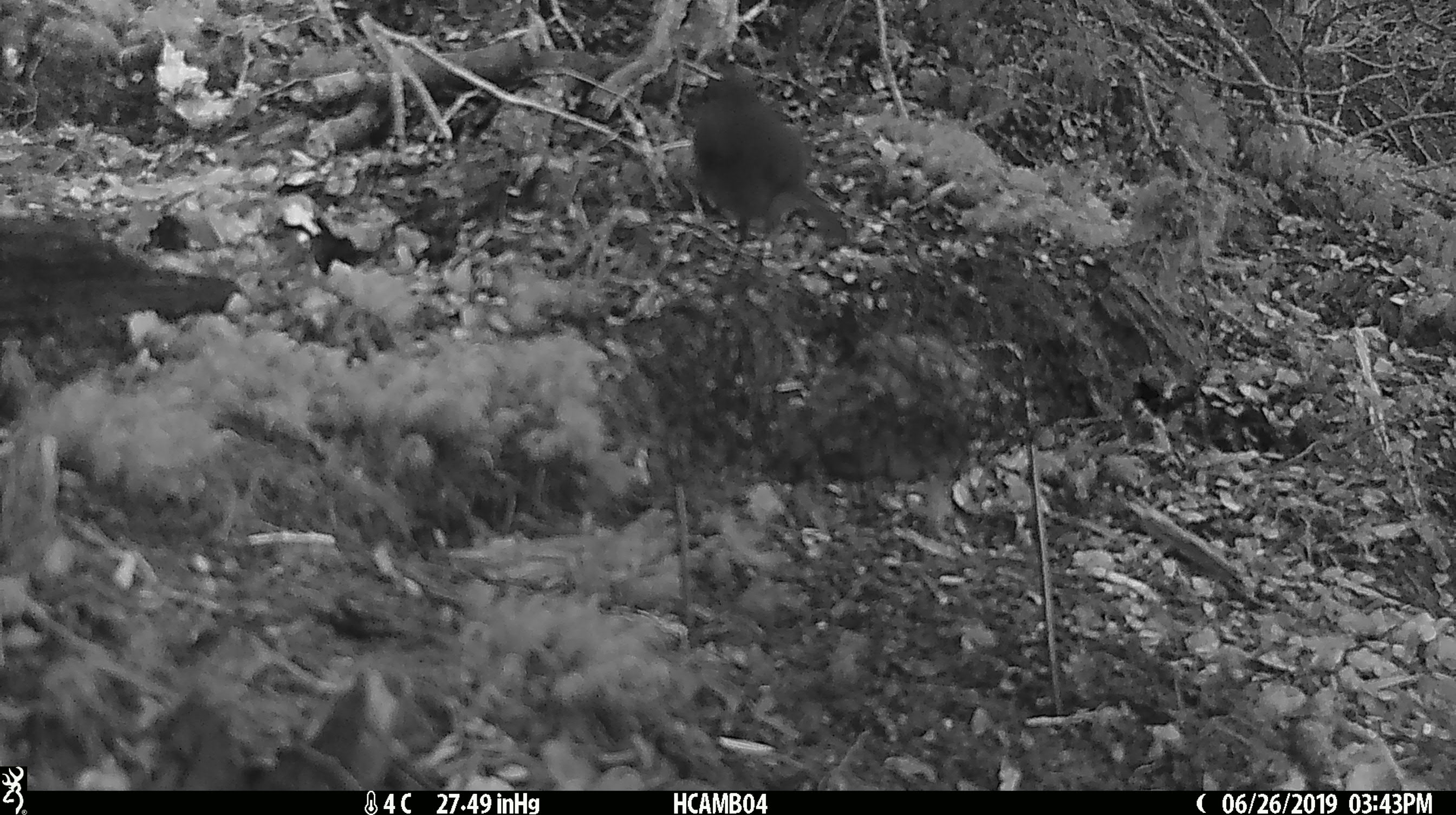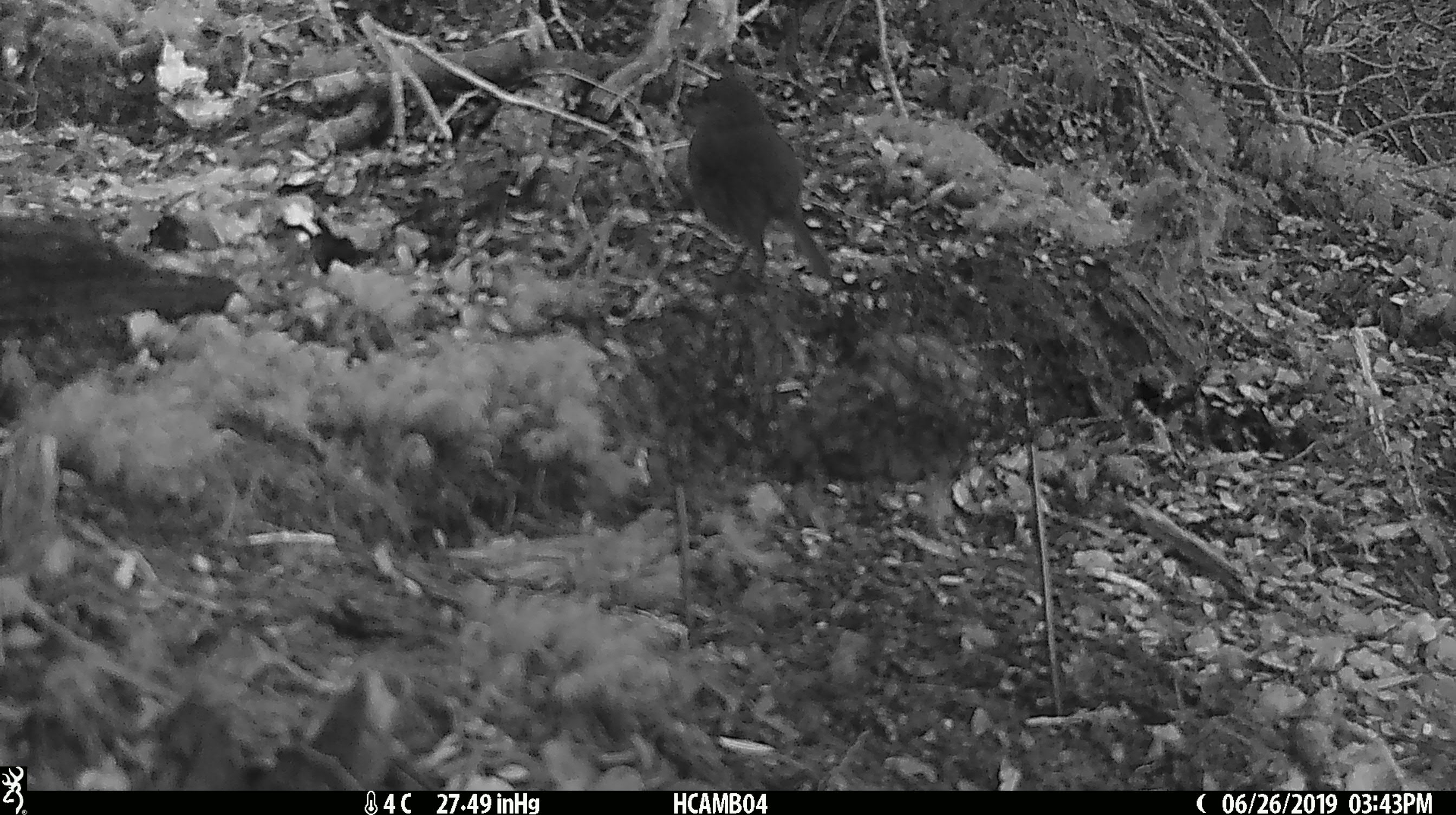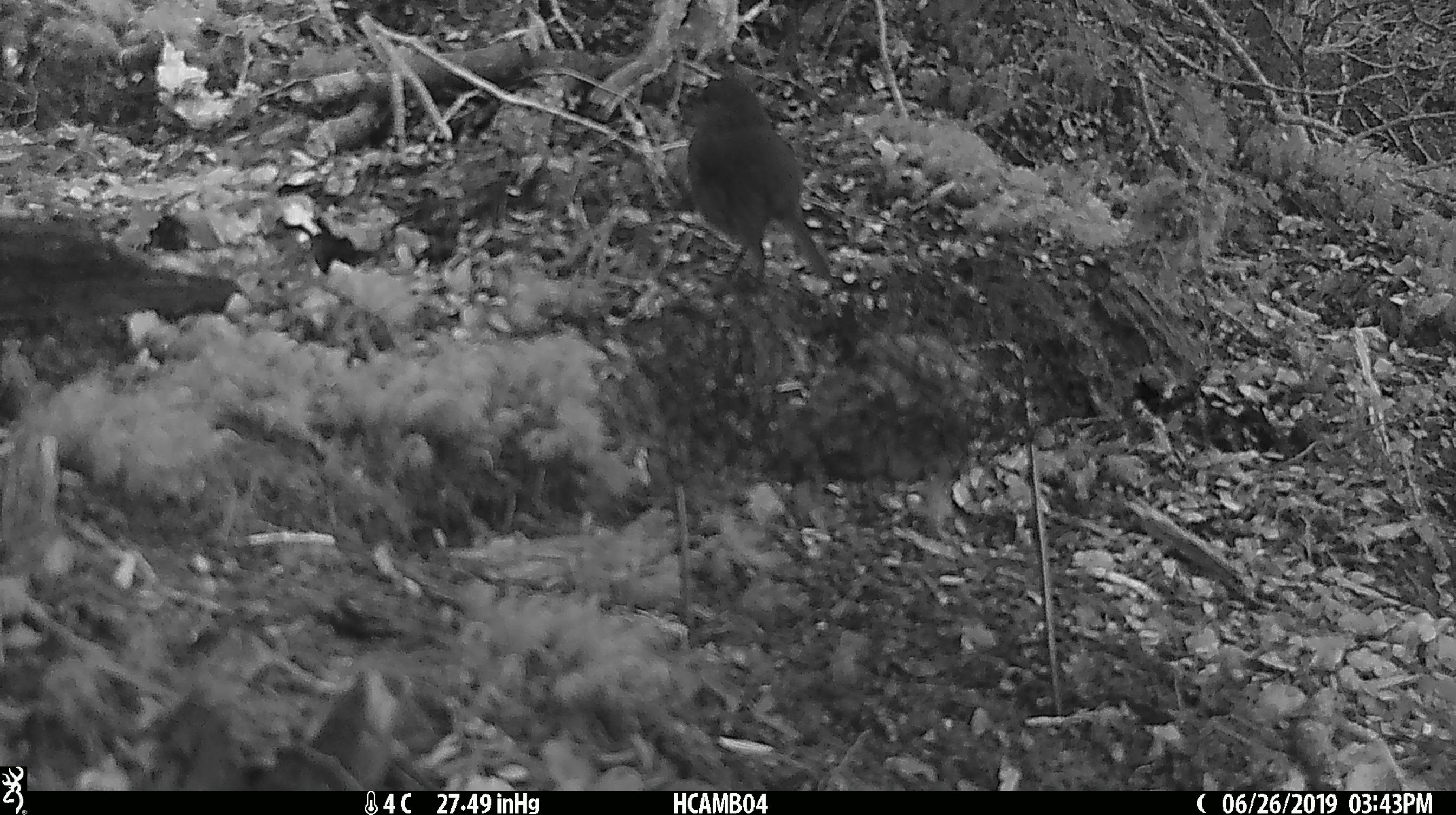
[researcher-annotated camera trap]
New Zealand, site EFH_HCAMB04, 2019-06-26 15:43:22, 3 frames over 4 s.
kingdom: Animalia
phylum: Chordata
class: Aves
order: Passeriformes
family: Petroicidae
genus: Petroica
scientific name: Petroica australis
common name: new zealand robin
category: robin